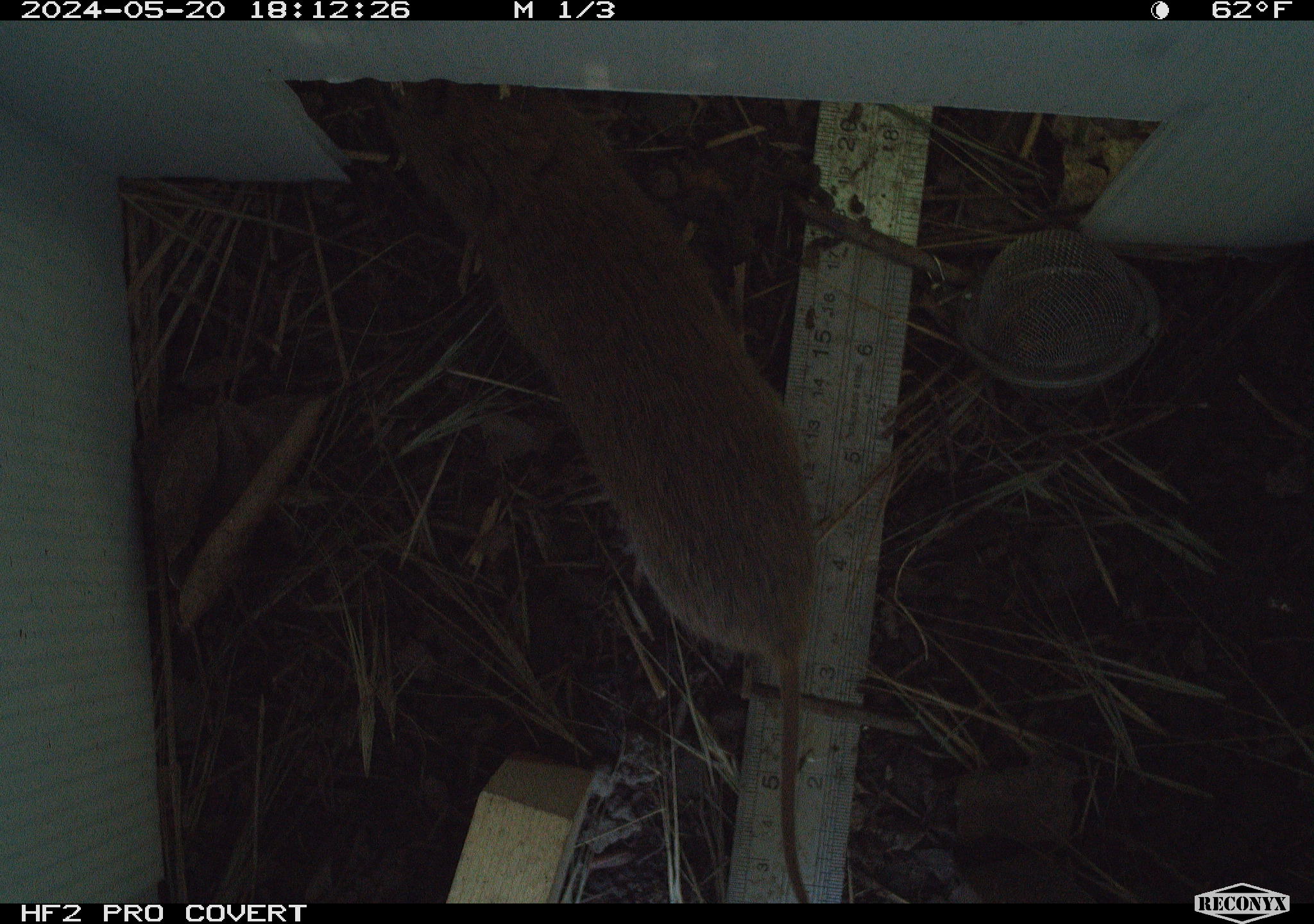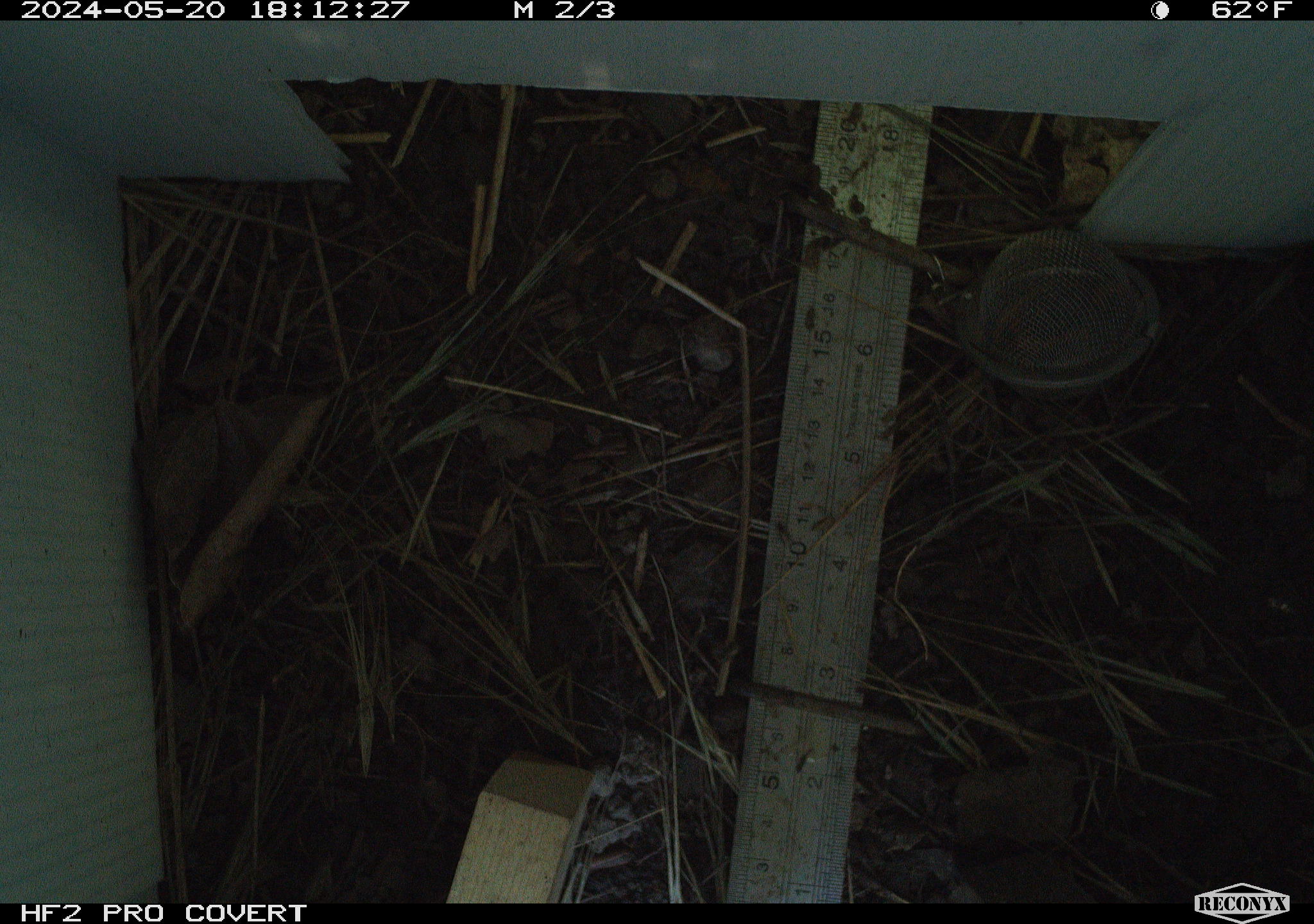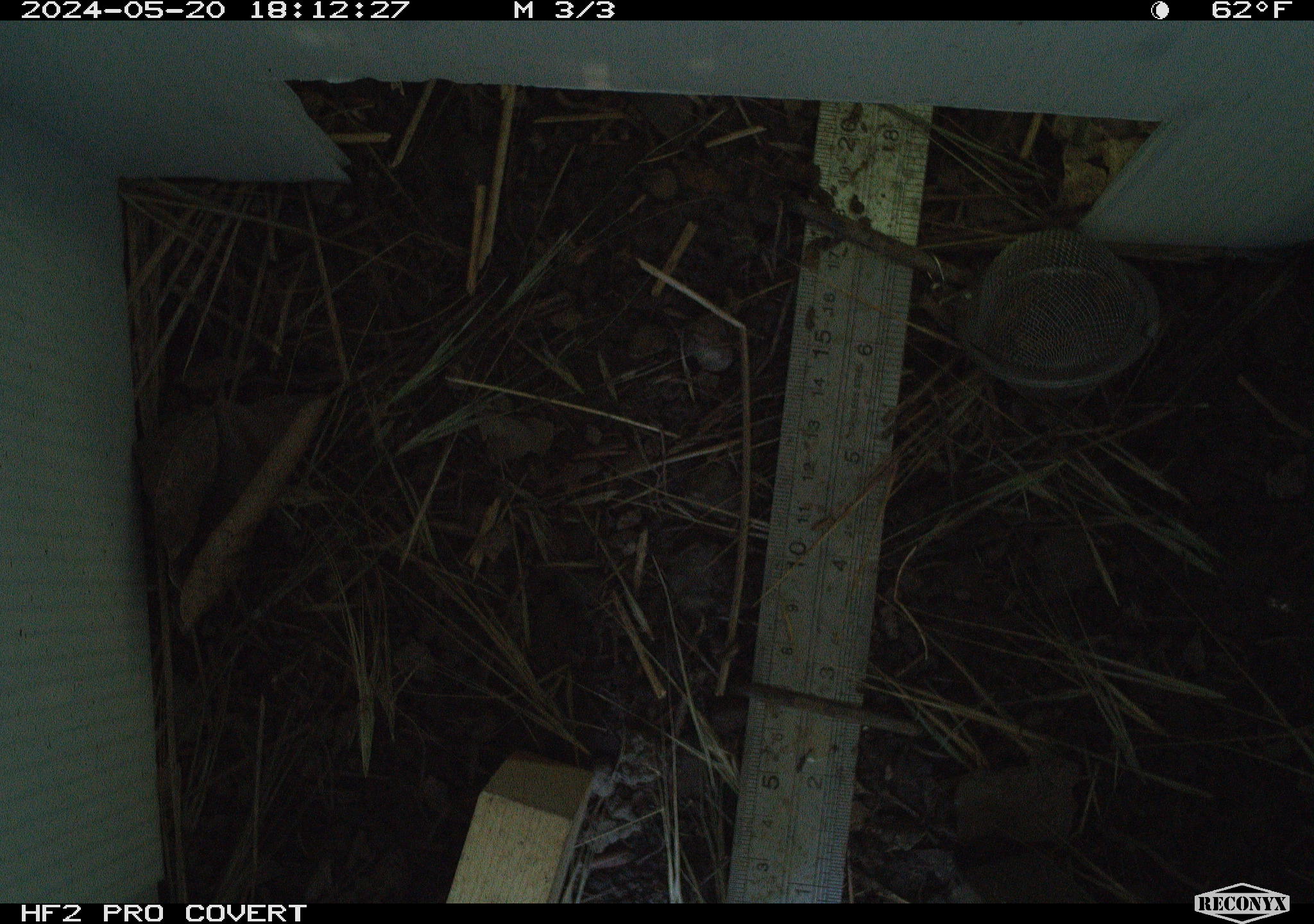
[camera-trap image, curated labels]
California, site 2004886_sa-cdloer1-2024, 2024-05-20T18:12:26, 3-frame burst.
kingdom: Animalia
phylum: Chordata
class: Mammalia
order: Rodentia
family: Cricetidae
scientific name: Arvicolinae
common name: voles, lemmings, and muskrats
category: arvicolinae subfamily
Arvicolinae subfamily (voles, lemmings, and muskrats) (Arvicolinae).